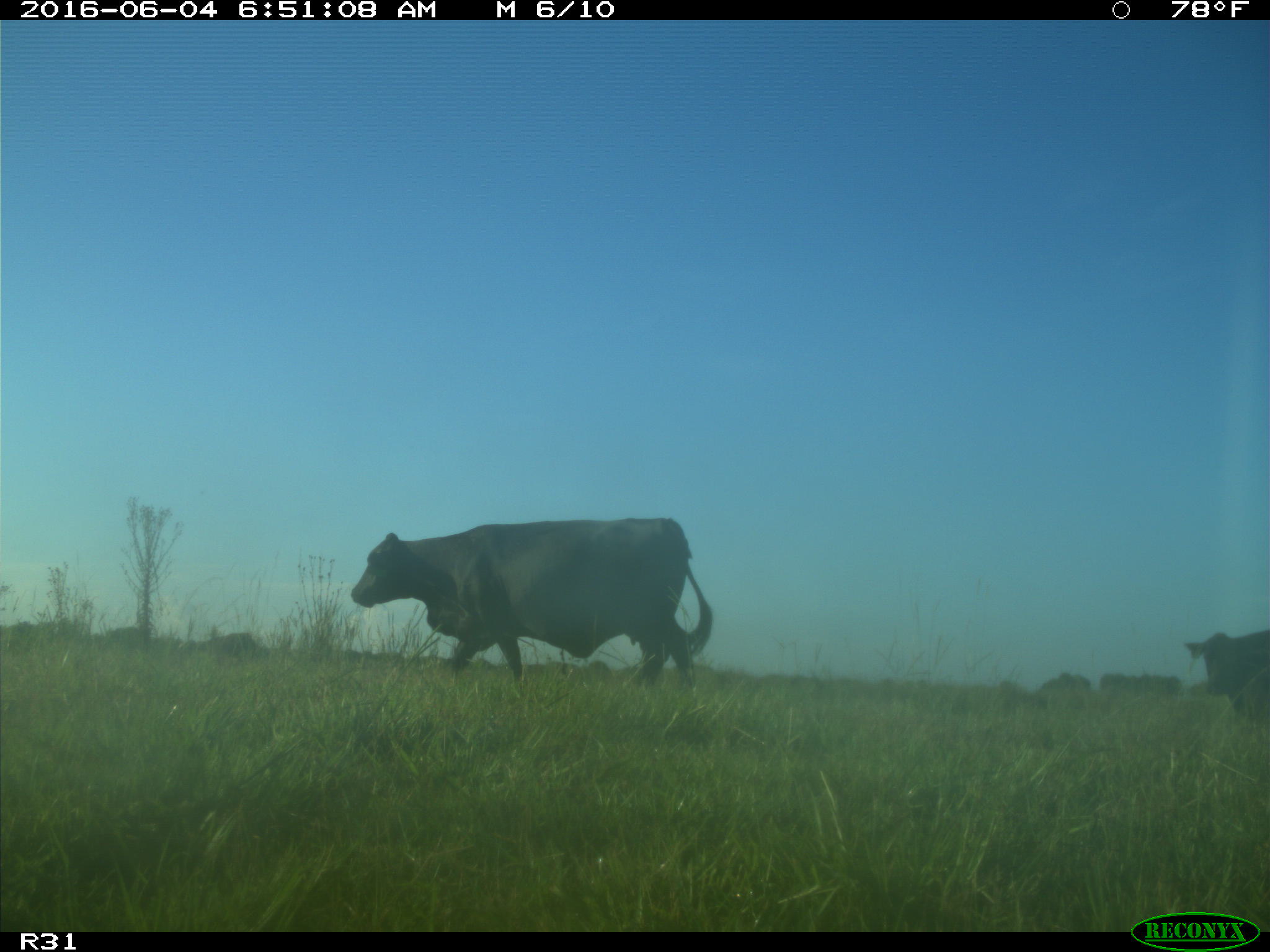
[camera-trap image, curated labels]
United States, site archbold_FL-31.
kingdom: Animalia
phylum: Chordata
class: Mammalia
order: Artiodactyla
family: Bovidae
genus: Bos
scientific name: Bos taurus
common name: domestic cow